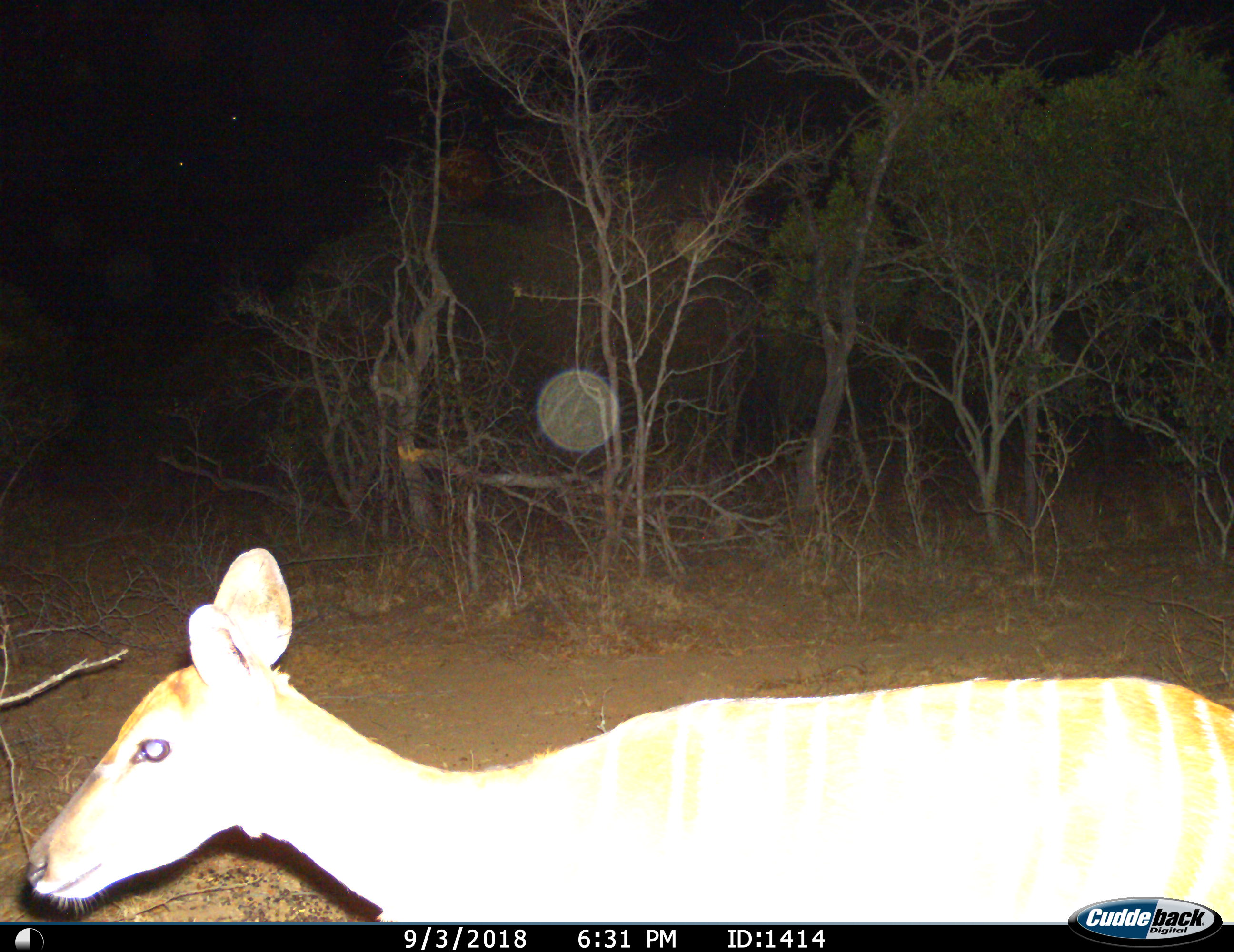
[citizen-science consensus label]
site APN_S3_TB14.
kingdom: Animalia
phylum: Chordata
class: Mammalia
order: Artiodactyla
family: Bovidae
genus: Tragelaphus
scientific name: Tragelaphus angasii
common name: nyala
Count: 1.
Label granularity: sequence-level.